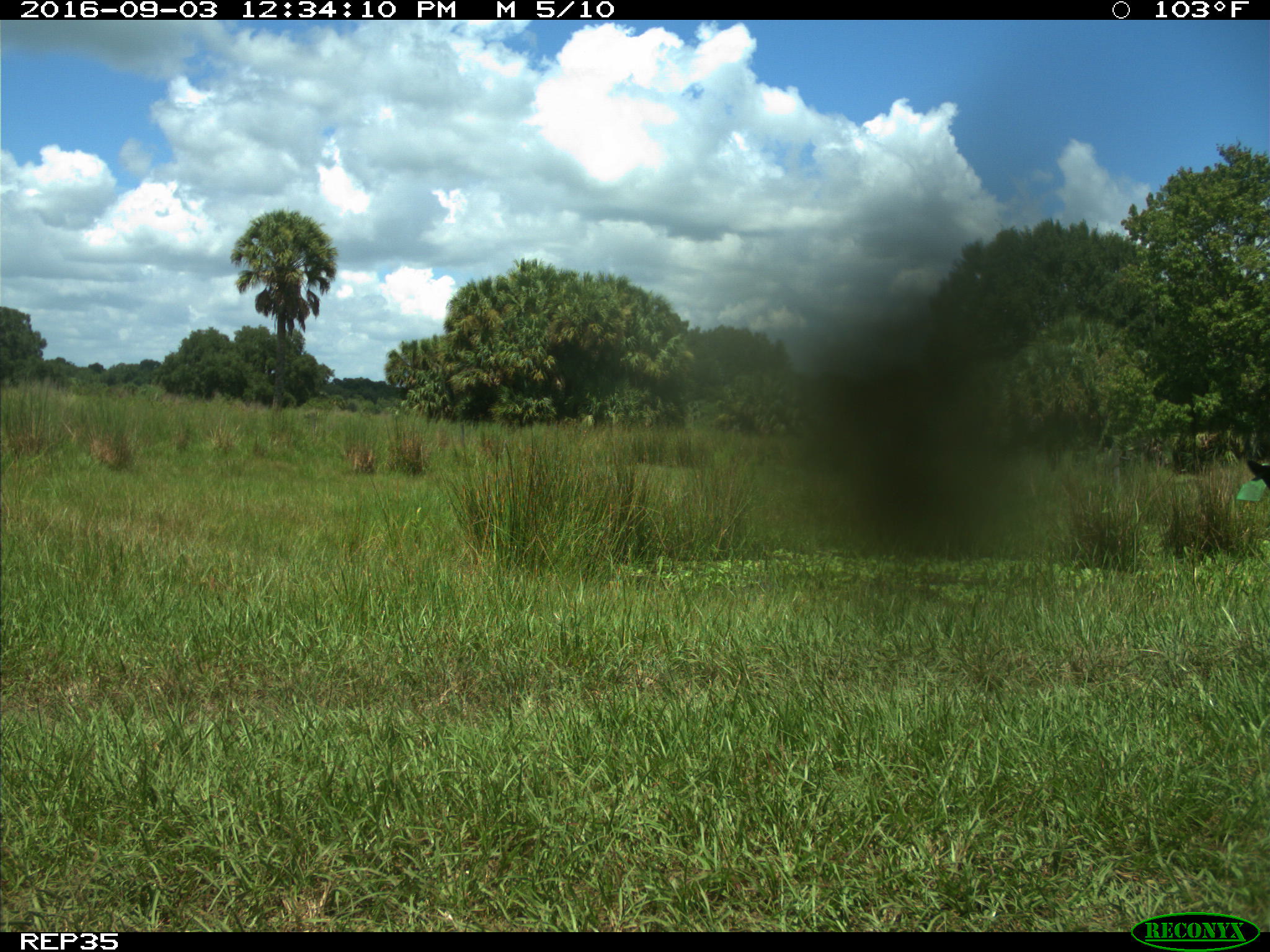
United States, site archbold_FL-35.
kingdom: Animalia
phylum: Chordata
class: Mammalia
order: Artiodactyla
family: Bovidae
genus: Bos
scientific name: Bos taurus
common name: domestic cow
Bos taurus (domestic cow).